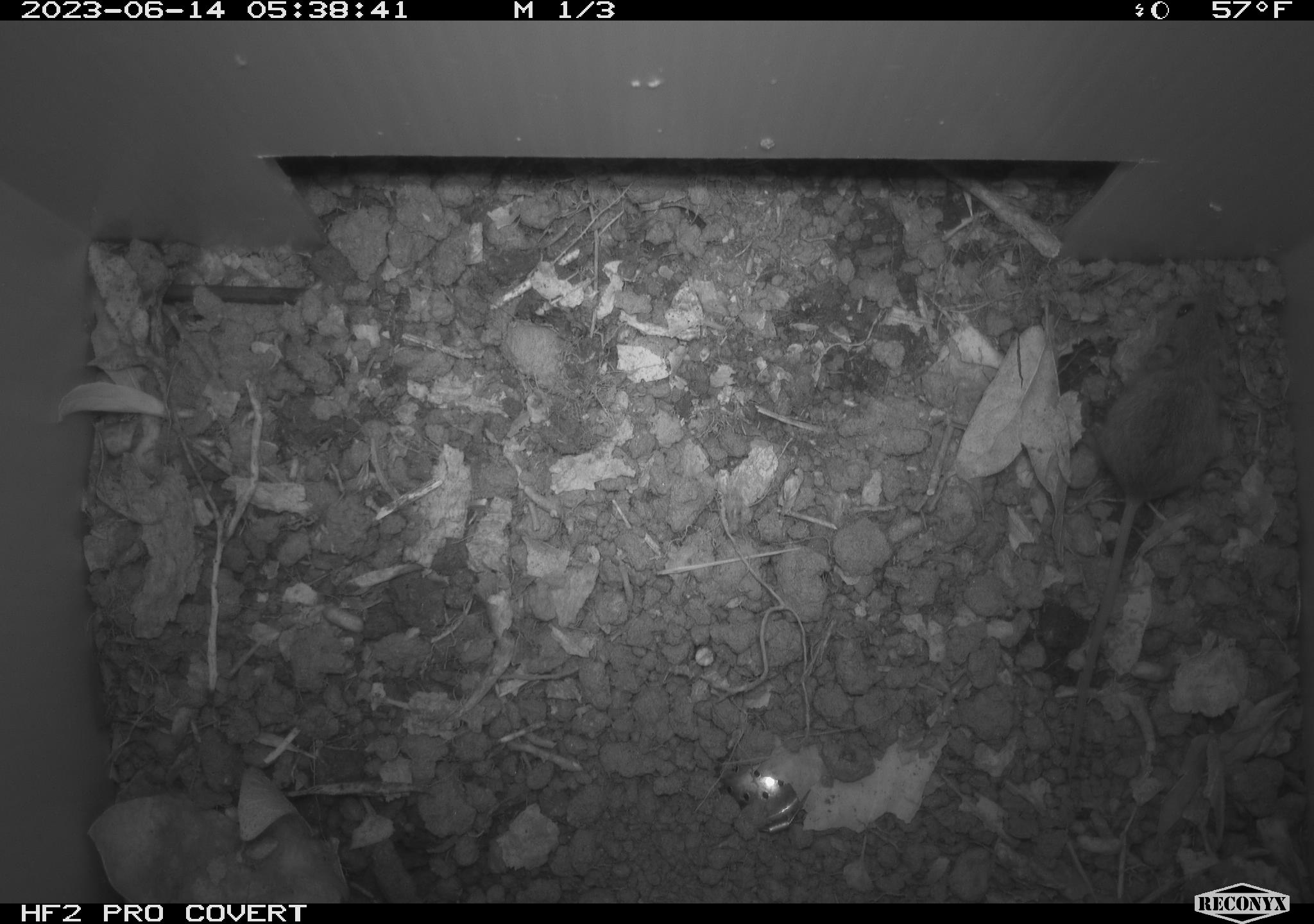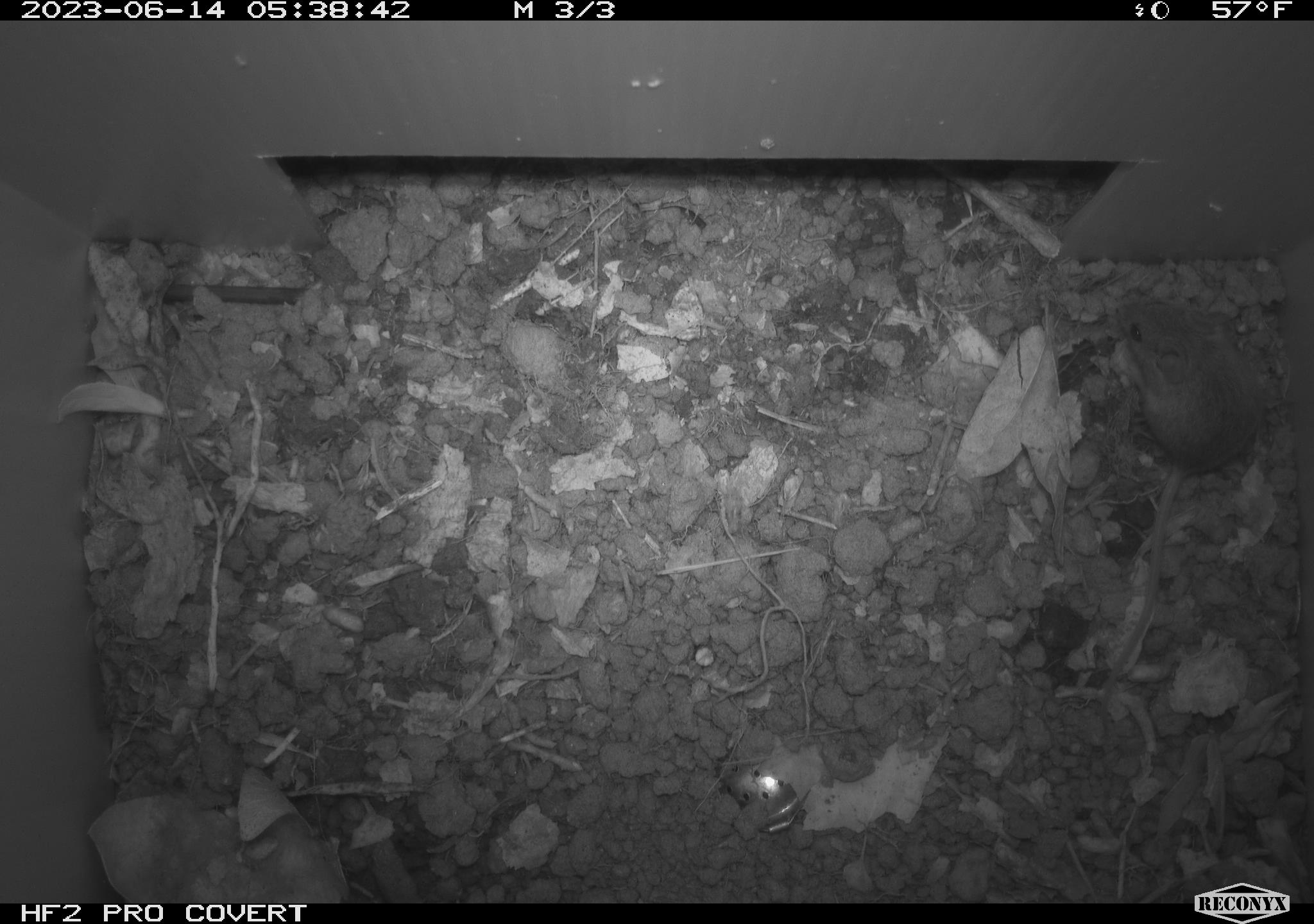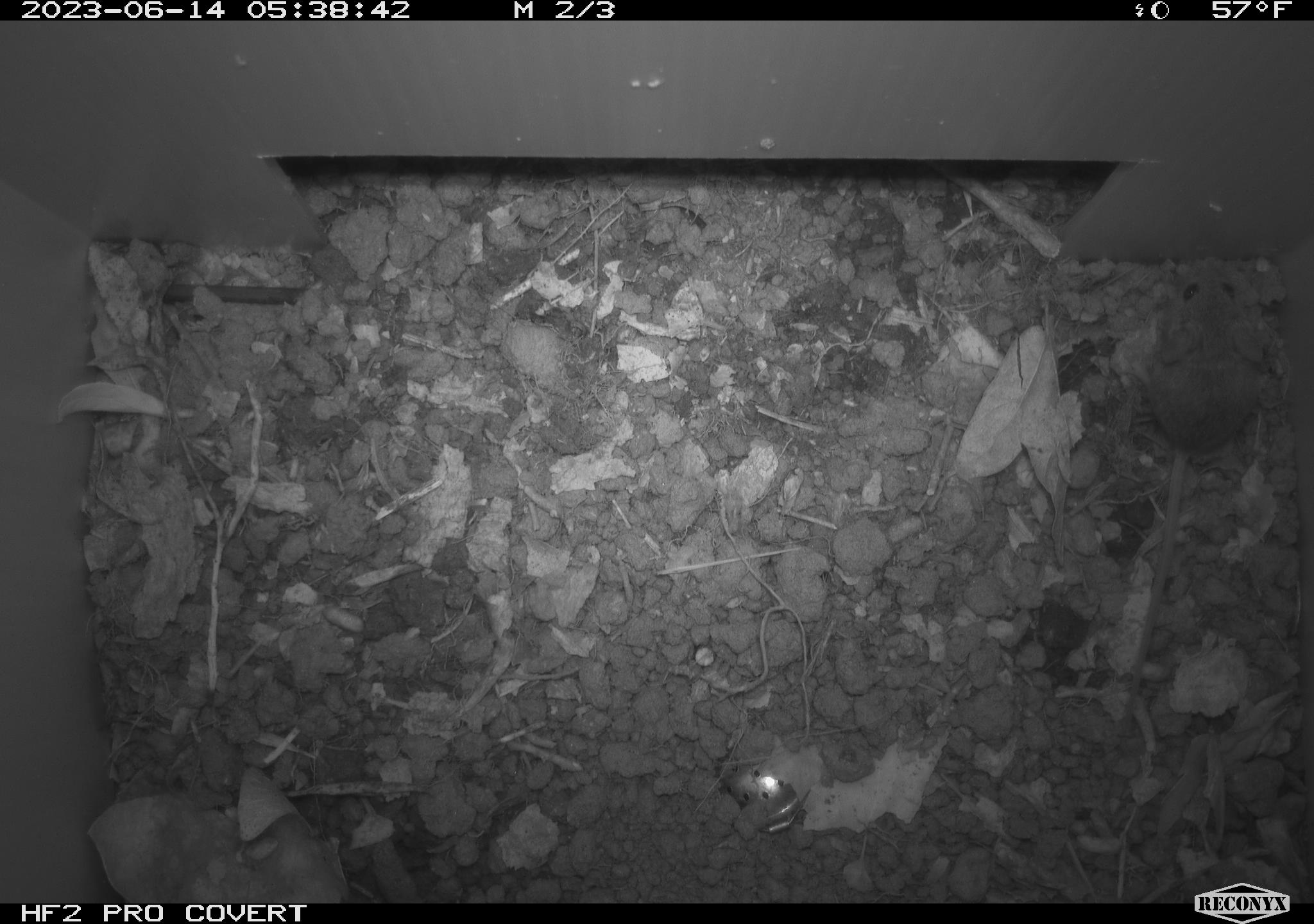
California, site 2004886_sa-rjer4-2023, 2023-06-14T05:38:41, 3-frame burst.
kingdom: Animalia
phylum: Chordata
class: Mammalia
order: Rodentia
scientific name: Rodentia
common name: mouse species